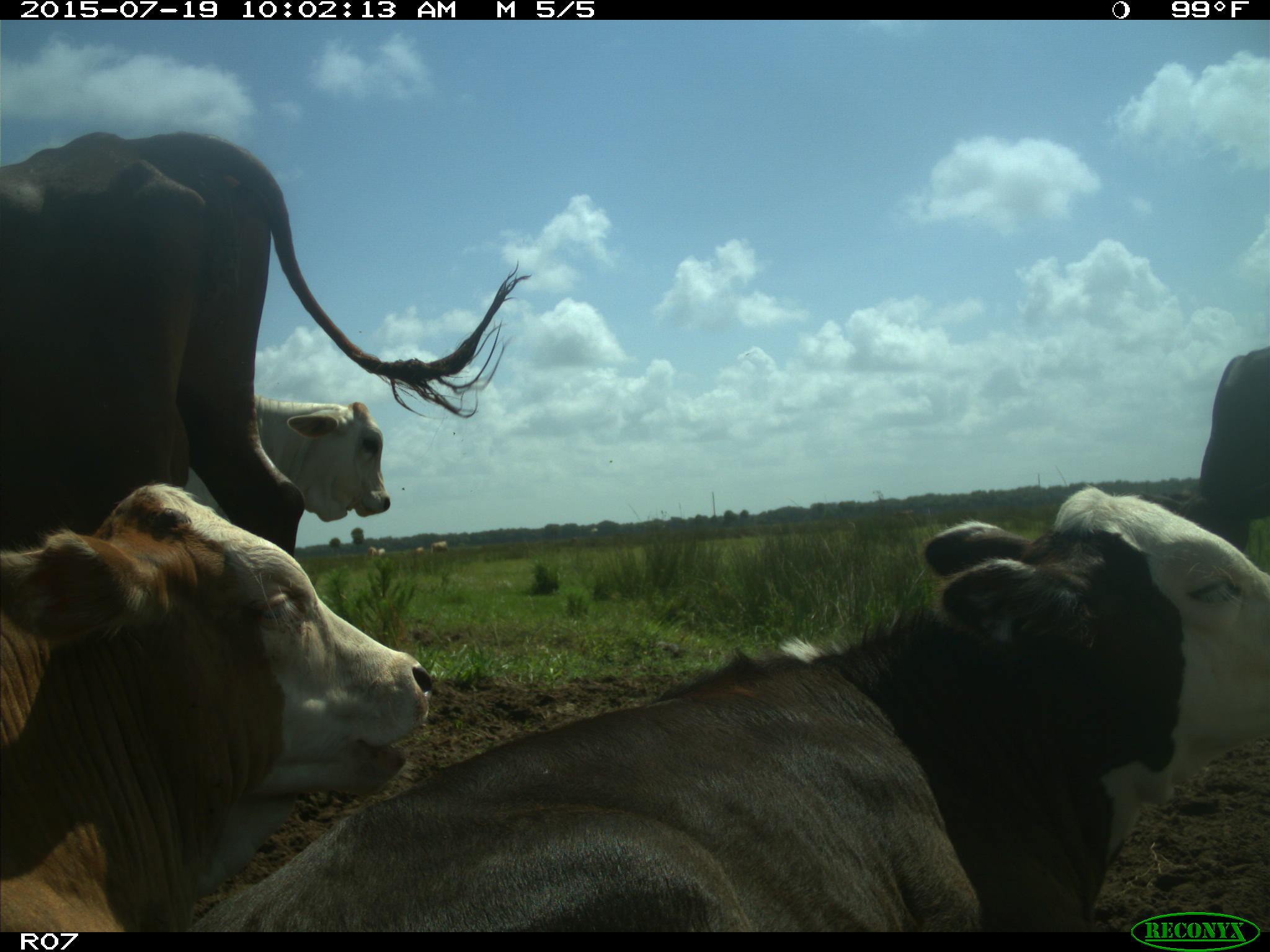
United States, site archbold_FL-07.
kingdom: Animalia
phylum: Chordata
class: Mammalia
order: Artiodactyla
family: Bovidae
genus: Bos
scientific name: Bos taurus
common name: domestic cow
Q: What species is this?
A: Bos taurus (domestic cow).